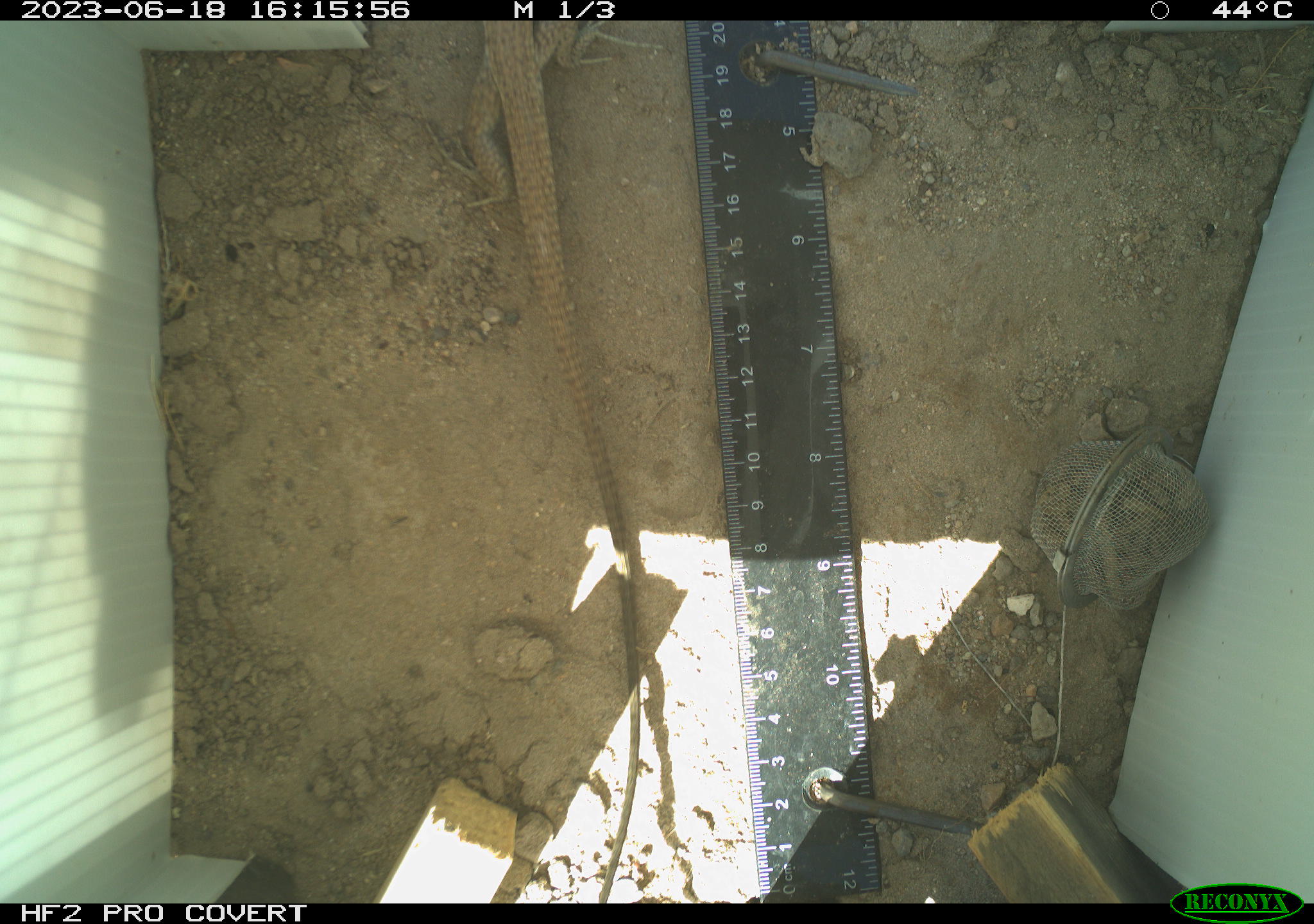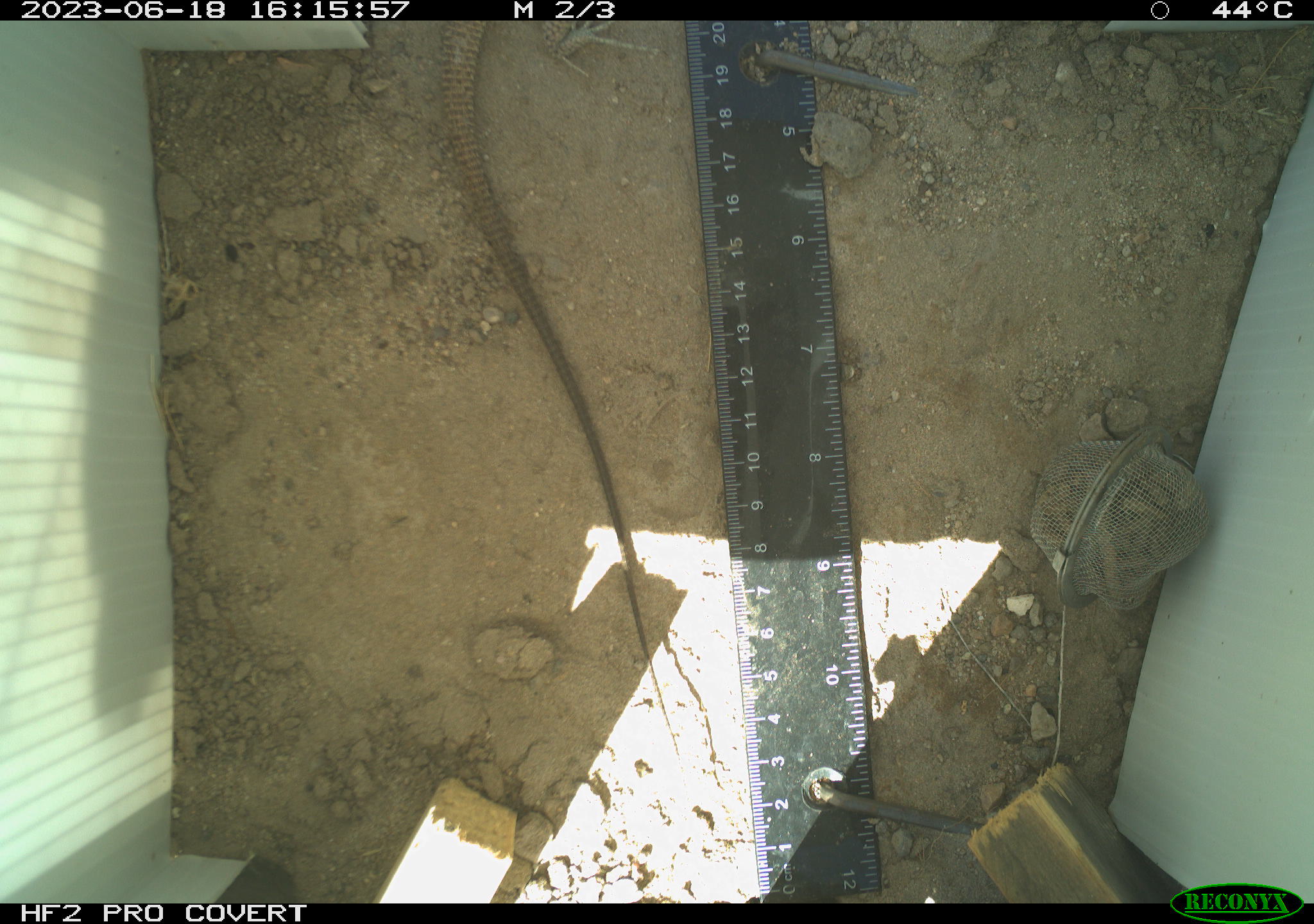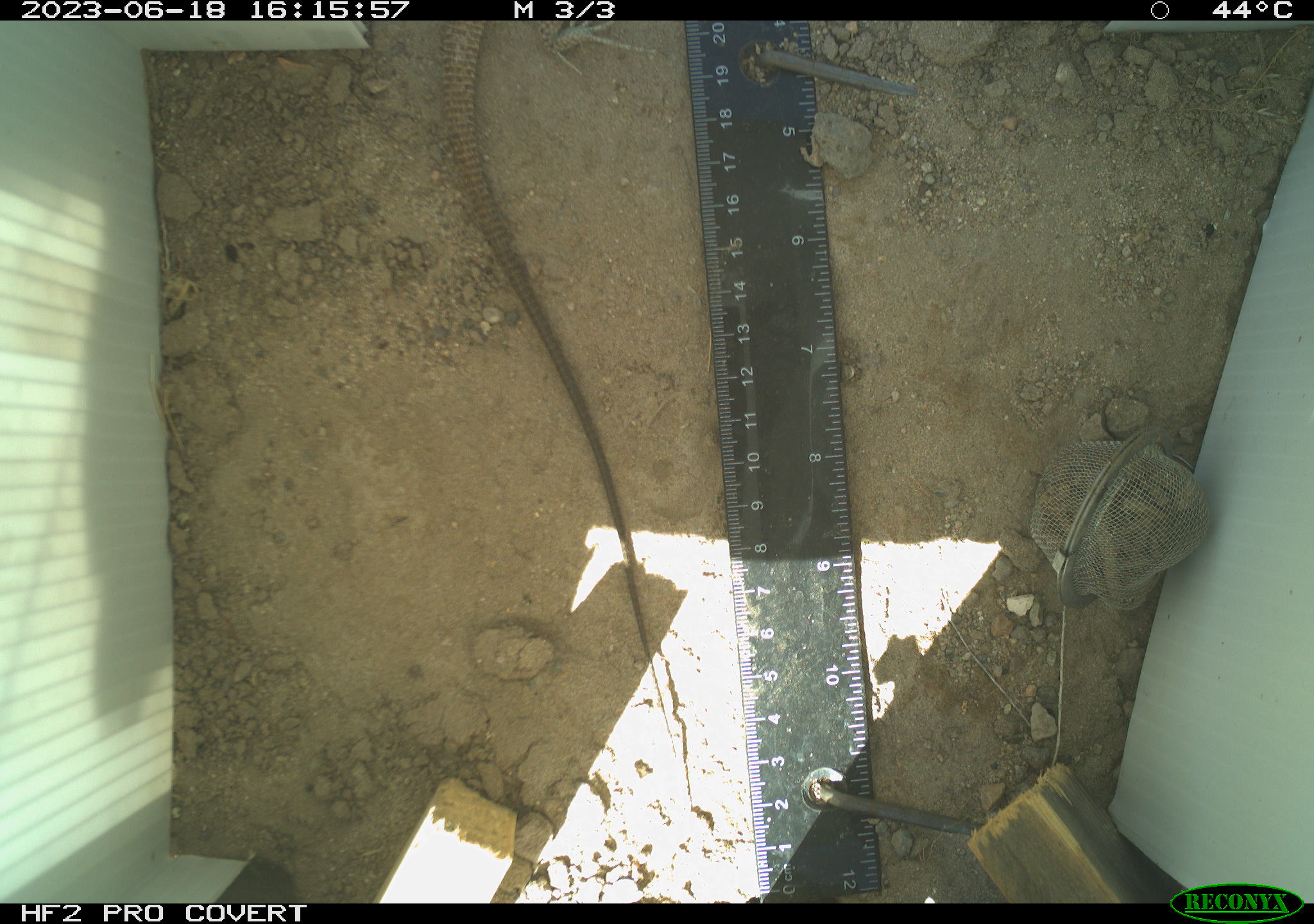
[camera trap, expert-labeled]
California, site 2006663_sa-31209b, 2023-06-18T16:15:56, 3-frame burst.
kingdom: Animalia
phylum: Chordata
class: Reptilia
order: Squamata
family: Teiidae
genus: Aspidoscelis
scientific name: Aspidoscelis tigris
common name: western whiptail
Western whiptail (Aspidoscelis tigris).